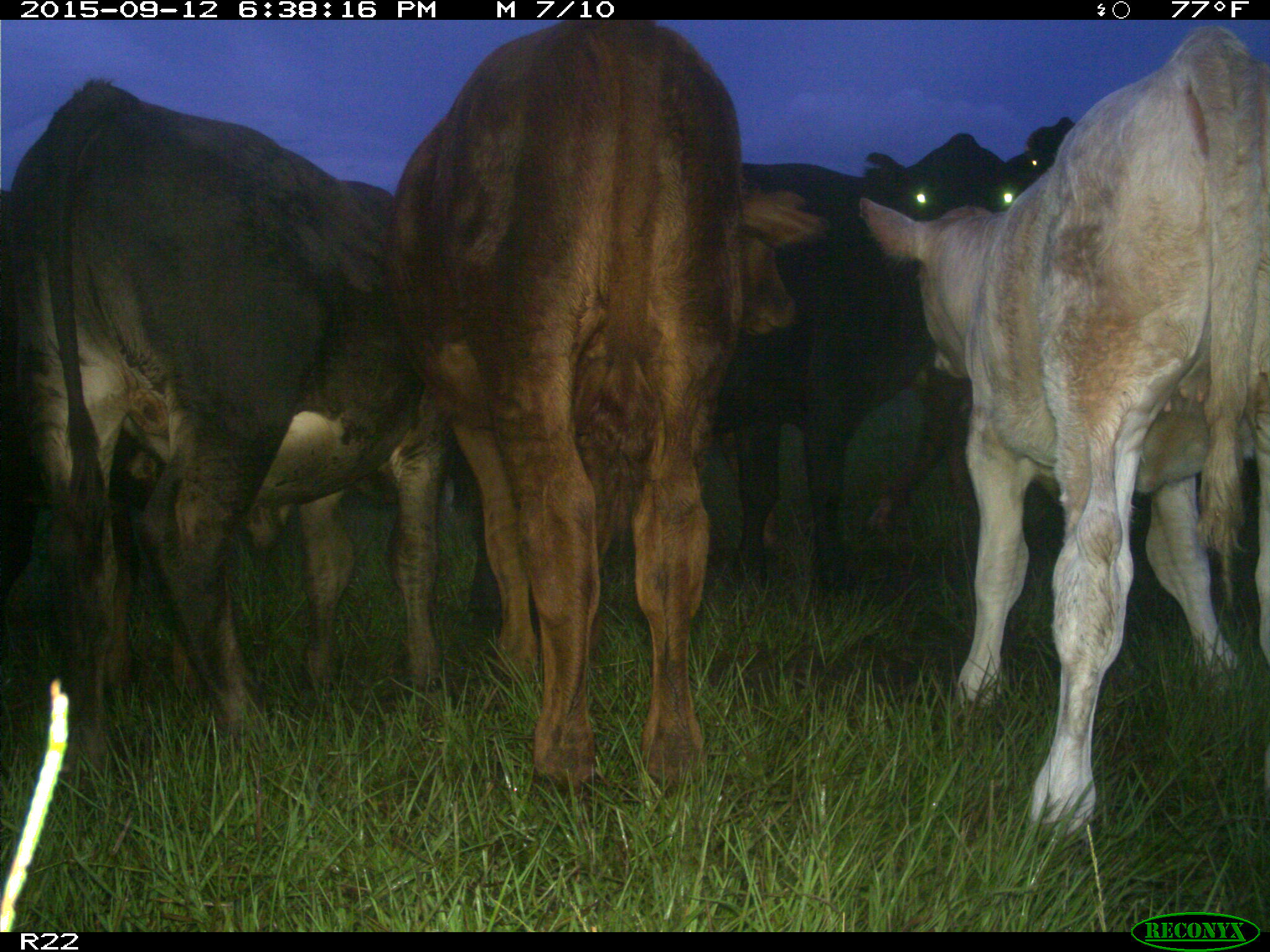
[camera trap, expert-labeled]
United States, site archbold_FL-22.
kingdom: Animalia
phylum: Chordata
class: Mammalia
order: Artiodactyla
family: Bovidae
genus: Bos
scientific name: Bos taurus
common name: domestic cow